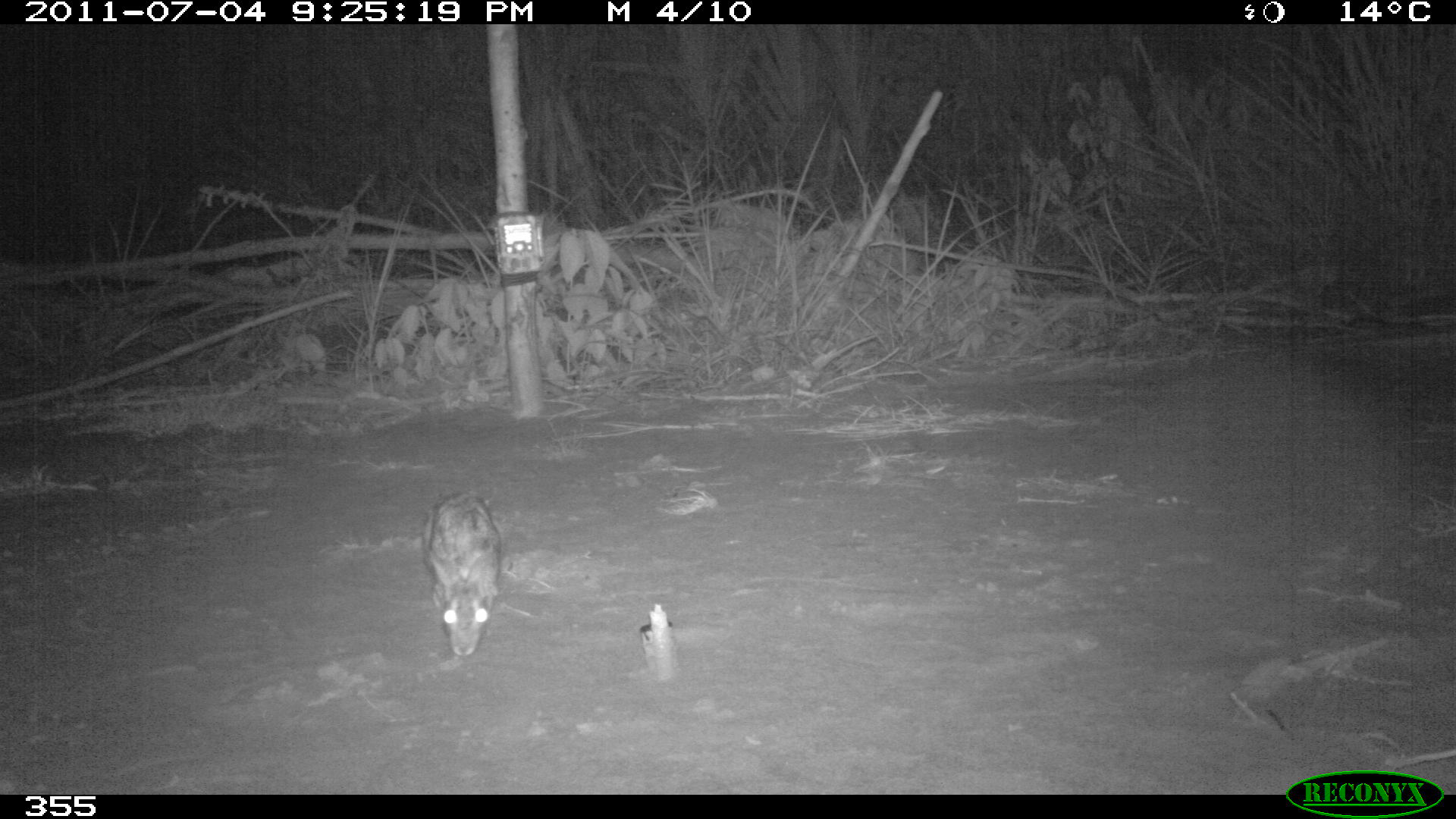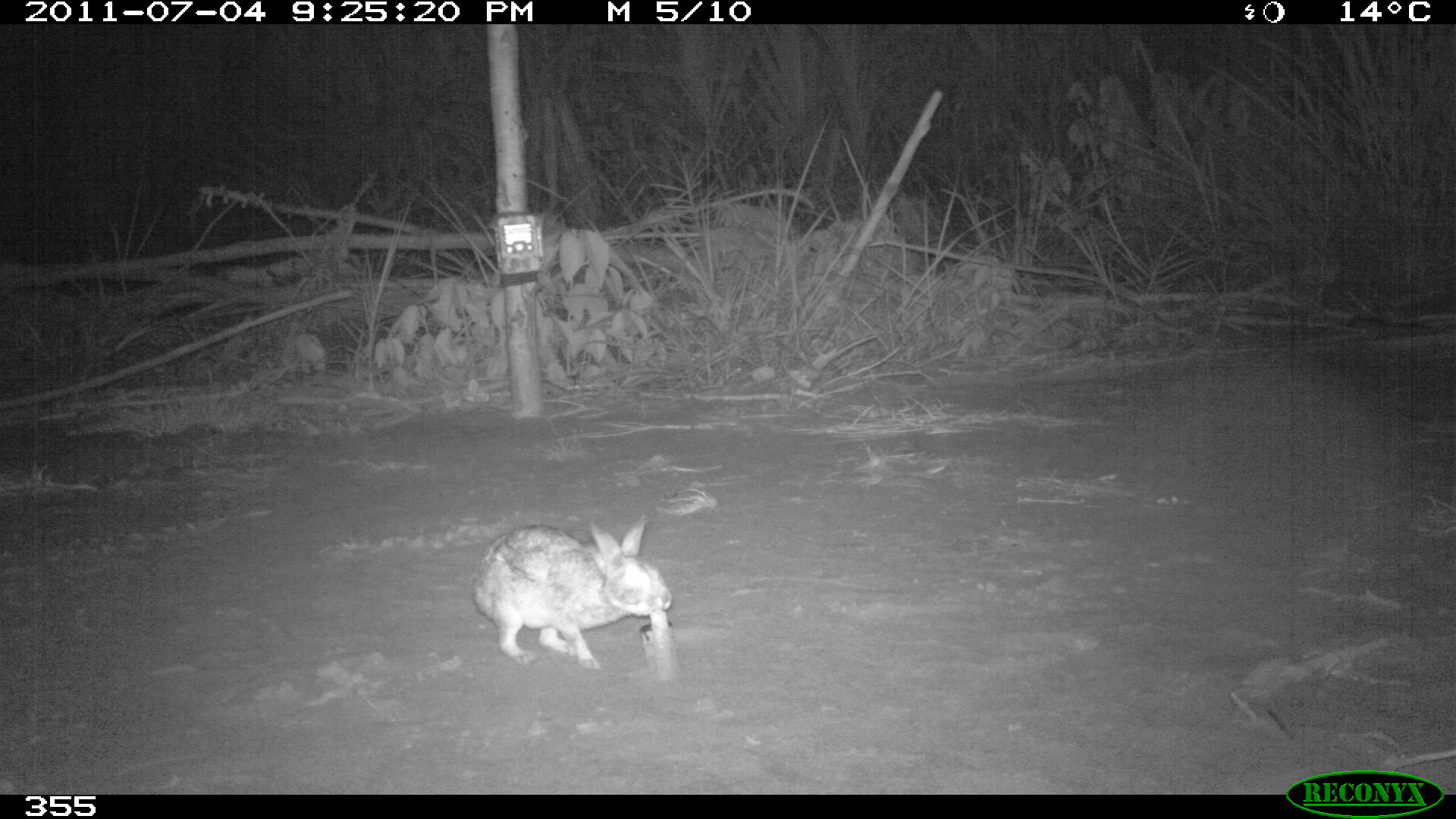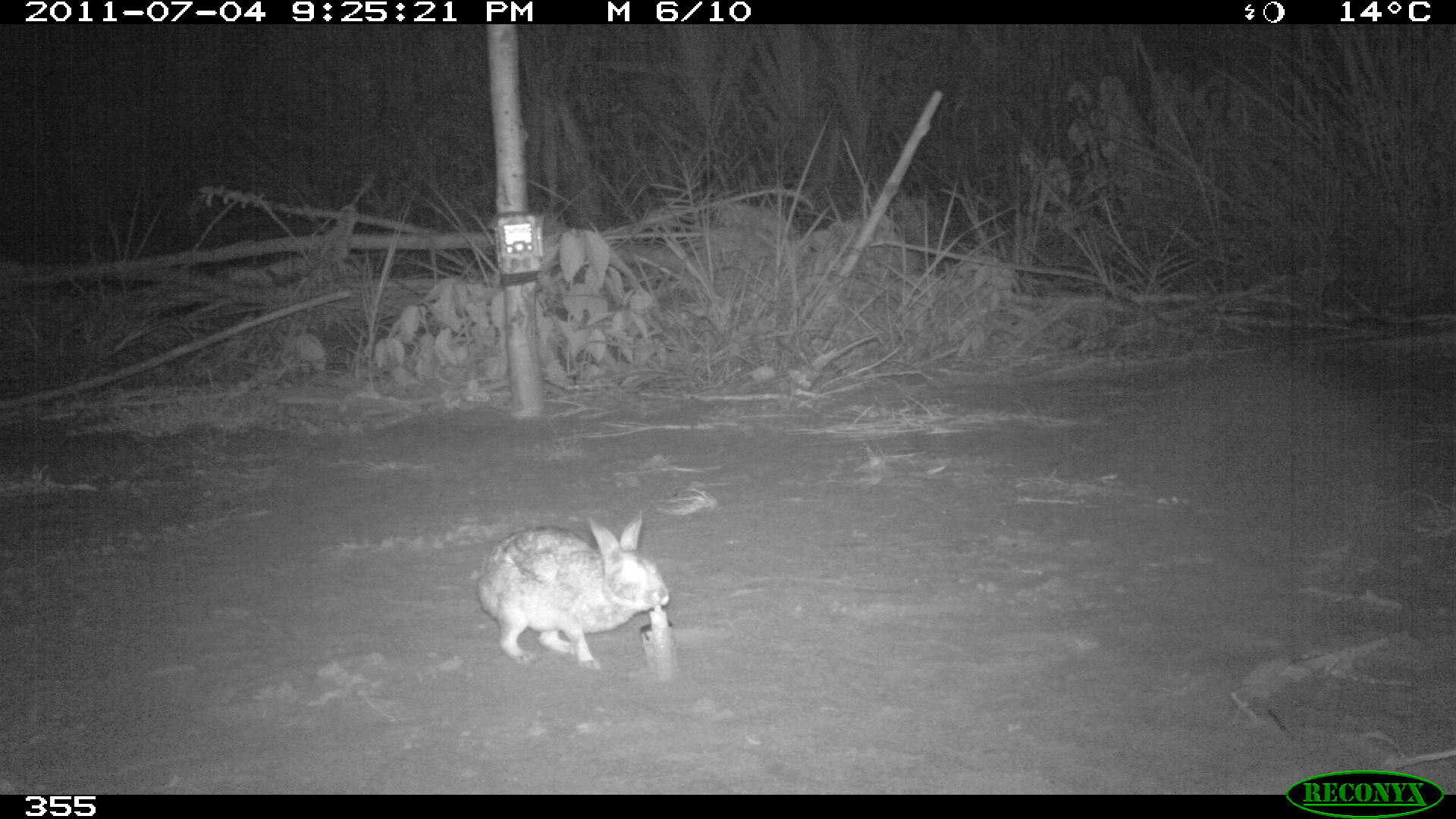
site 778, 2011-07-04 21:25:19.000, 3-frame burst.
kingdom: Animalia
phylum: Chordata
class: Mammalia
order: Lagomorpha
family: Leporidae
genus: Sylvilagus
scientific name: Sylvilagus brasiliensis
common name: tapeti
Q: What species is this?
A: Sylvilagus brasiliensis (tapeti).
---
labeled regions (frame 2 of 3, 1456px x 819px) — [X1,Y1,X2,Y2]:
sylvilagus brasiliensis: [467,511,669,666]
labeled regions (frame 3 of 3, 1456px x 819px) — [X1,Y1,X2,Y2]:
sylvilagus brasiliensis: [474,509,669,667]